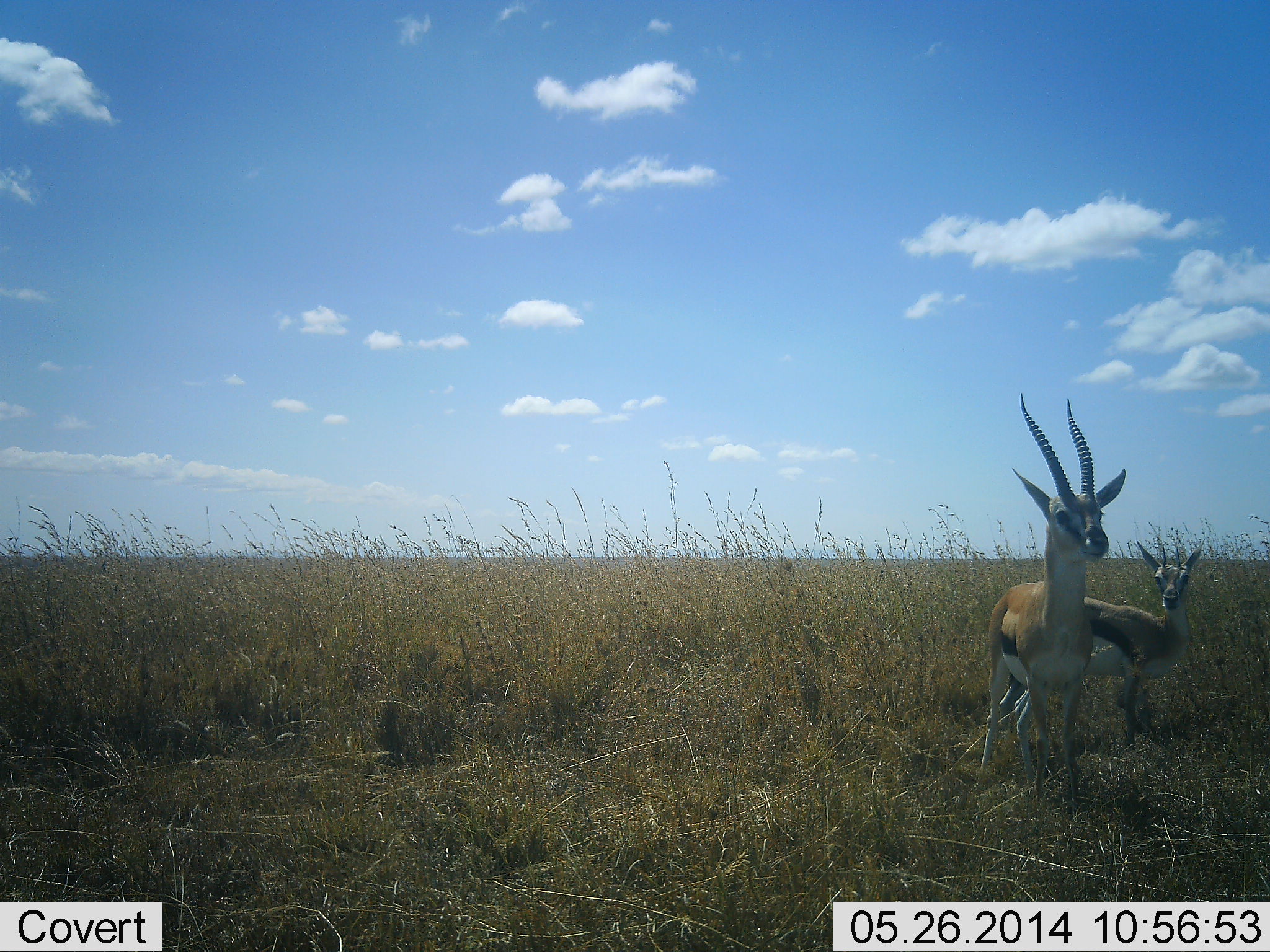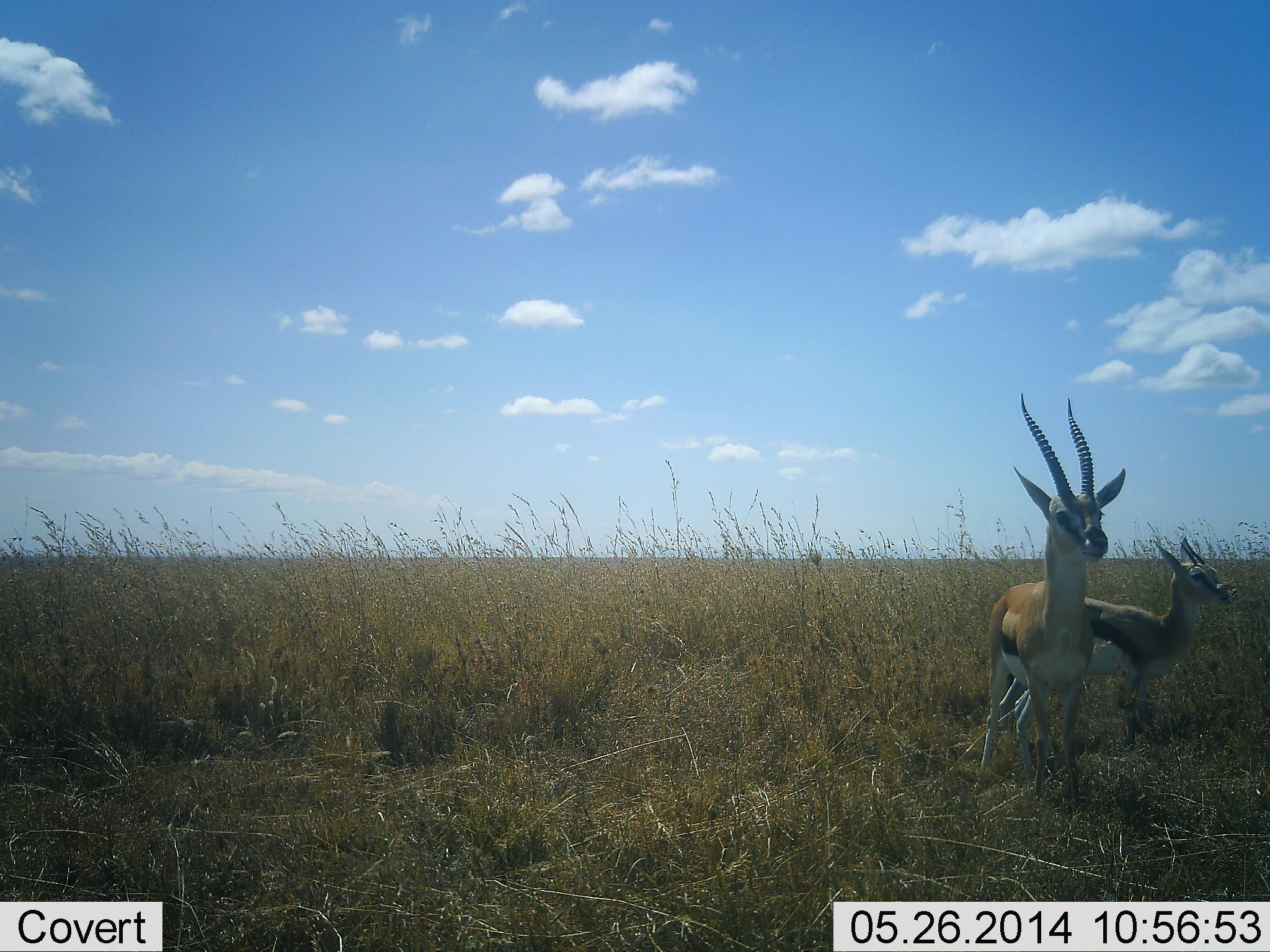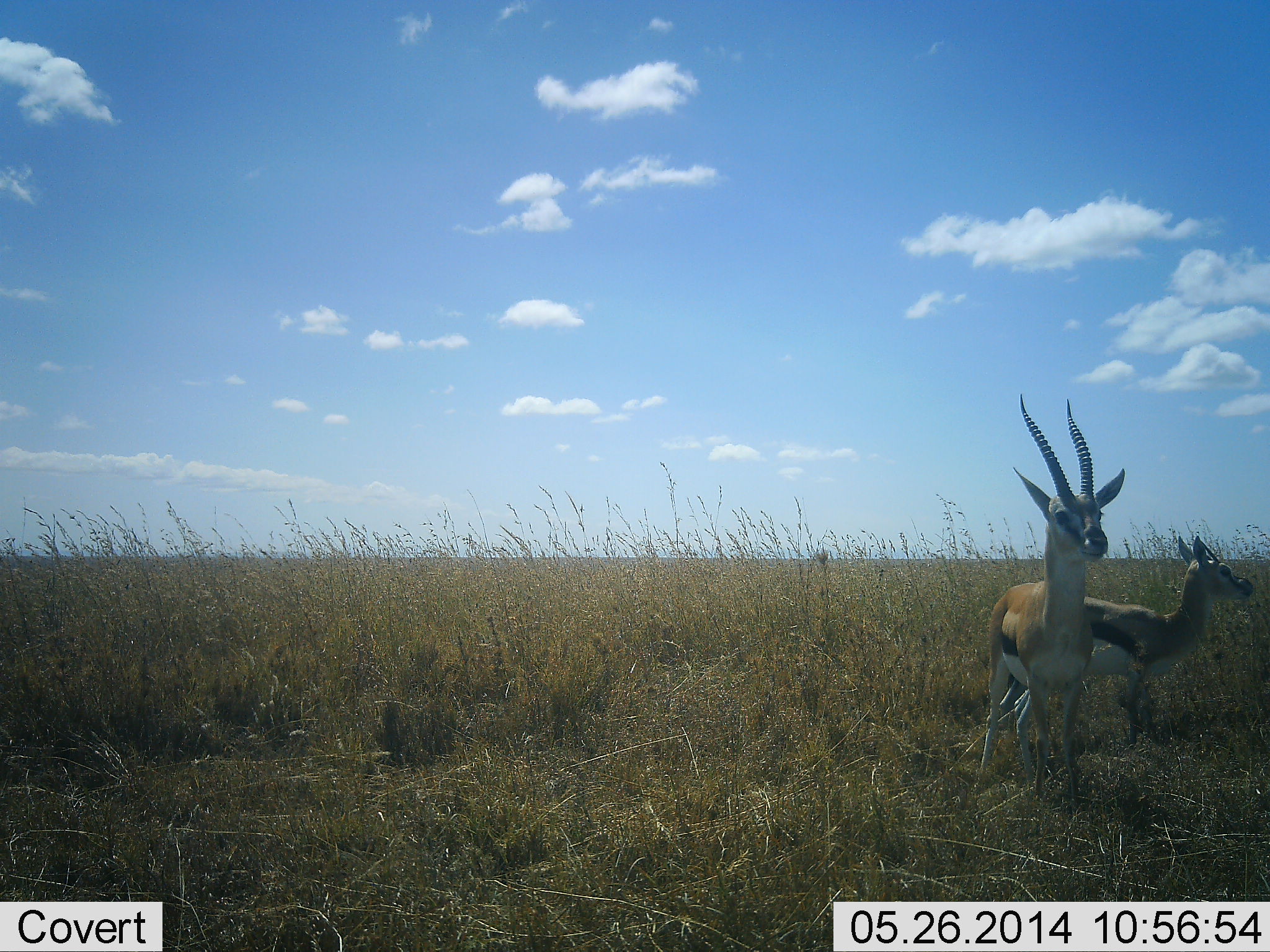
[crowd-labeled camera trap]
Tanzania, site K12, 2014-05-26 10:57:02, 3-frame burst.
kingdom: Animalia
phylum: Chordata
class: Mammalia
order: Artiodactyla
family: Bovidae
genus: Eudorcas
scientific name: Eudorcas thomsonii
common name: thomson's gazelle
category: gazellethomsons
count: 2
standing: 96%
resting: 2%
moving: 7%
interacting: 0%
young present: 25%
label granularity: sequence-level